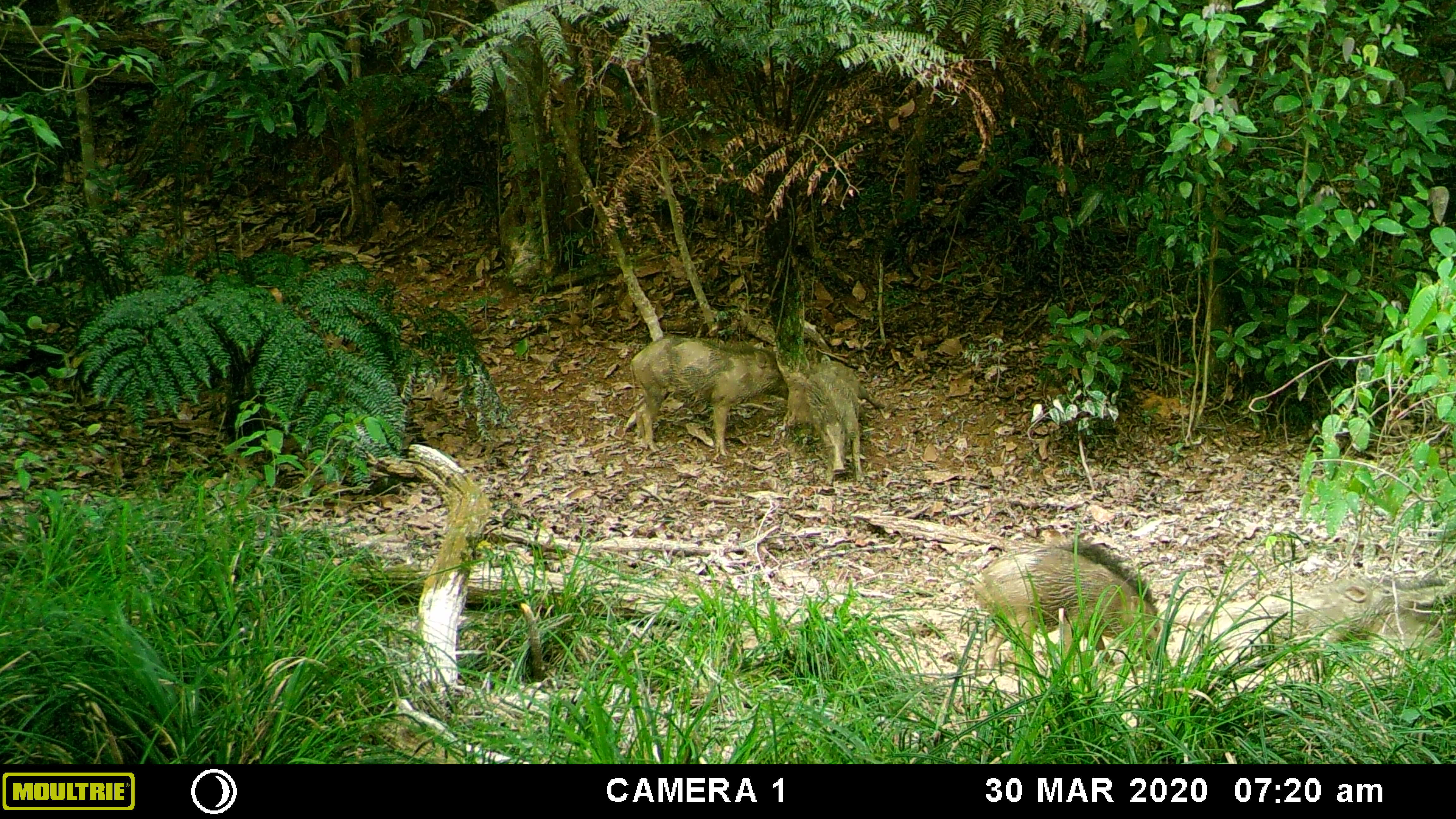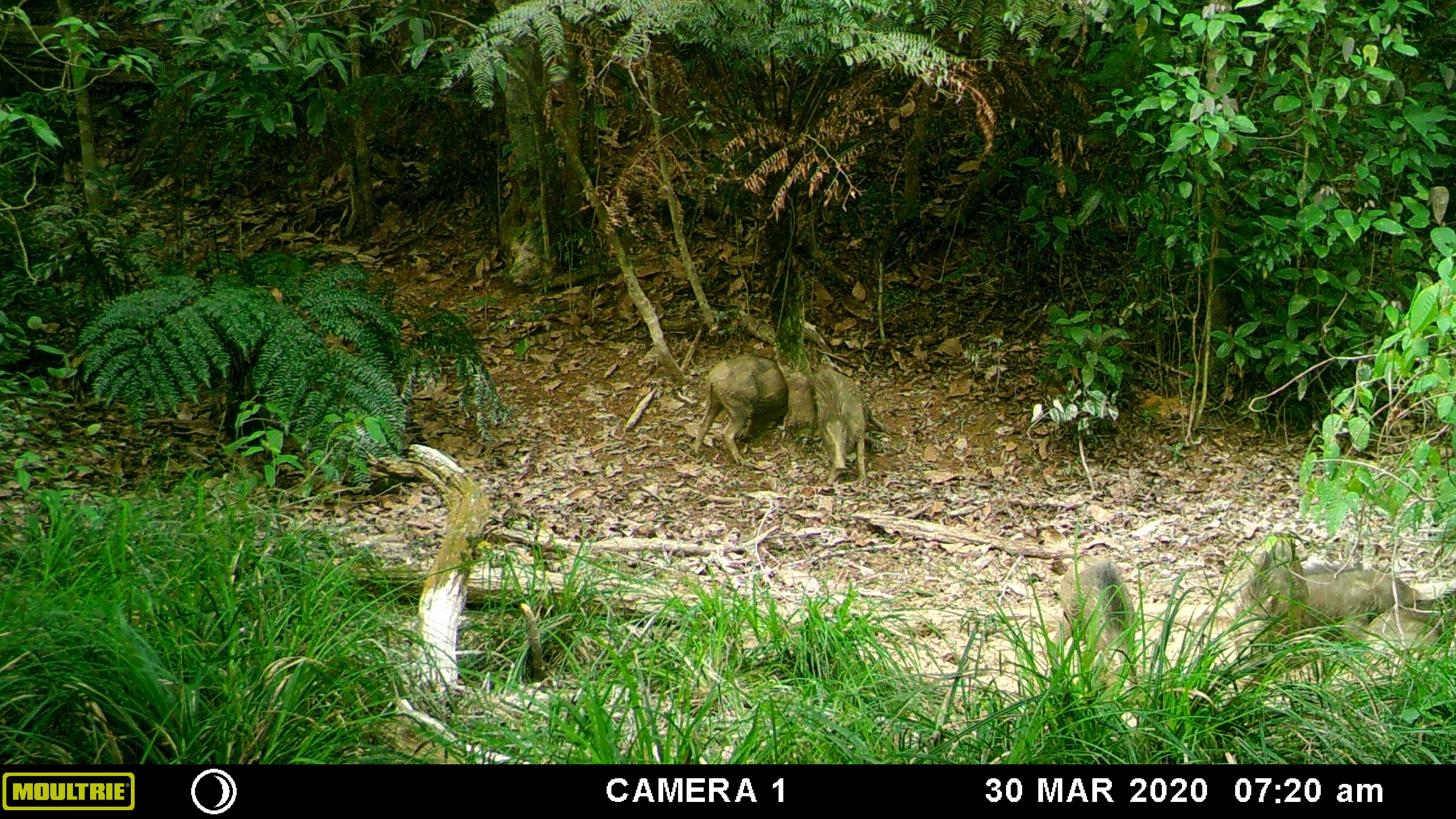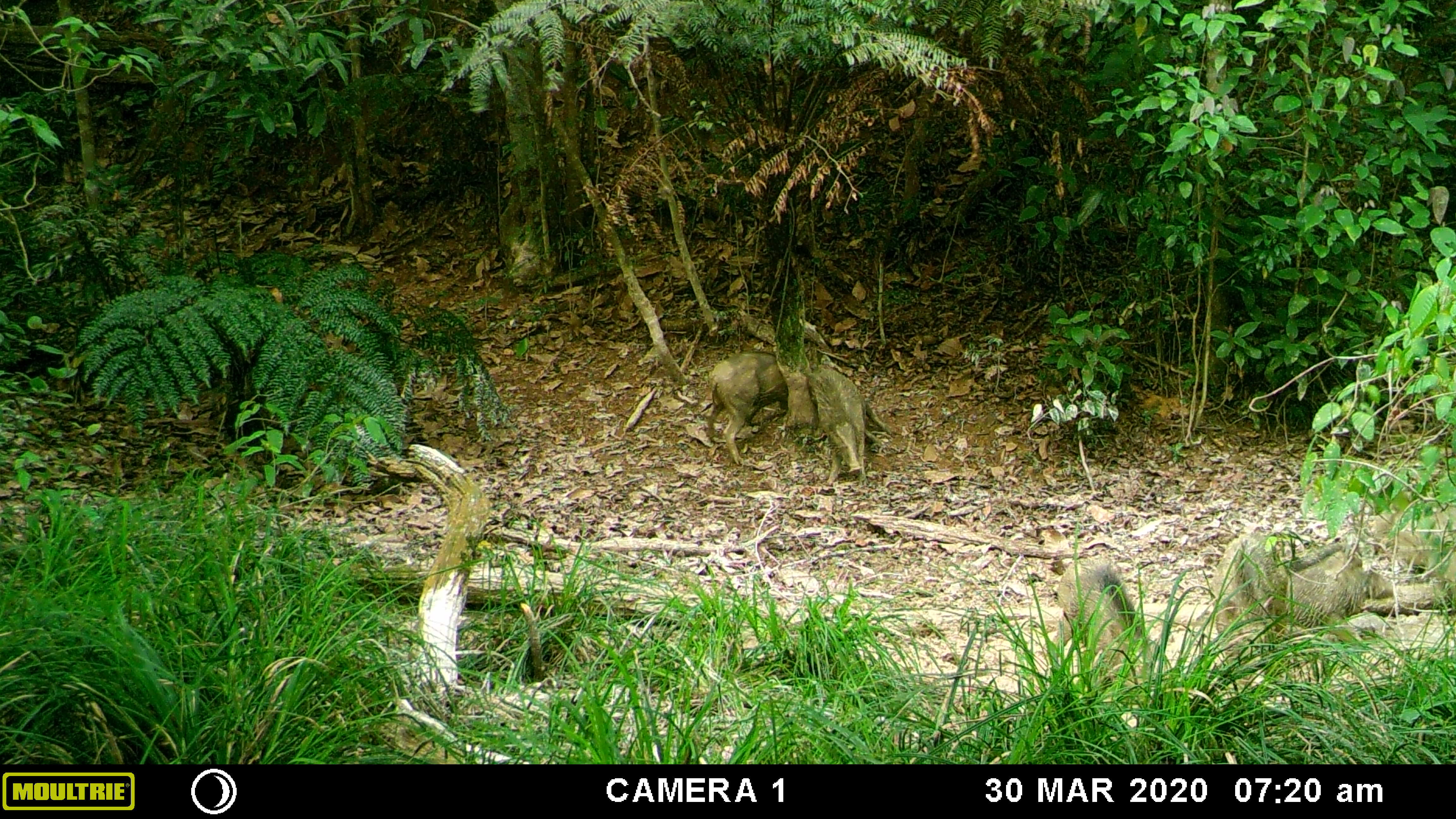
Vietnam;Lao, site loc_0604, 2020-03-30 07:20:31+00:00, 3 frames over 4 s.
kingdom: Animalia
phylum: Chordata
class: Mammalia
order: Artiodactyla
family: Suidae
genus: Sus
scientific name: Sus scrofa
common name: eurasian wild pig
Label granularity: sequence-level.